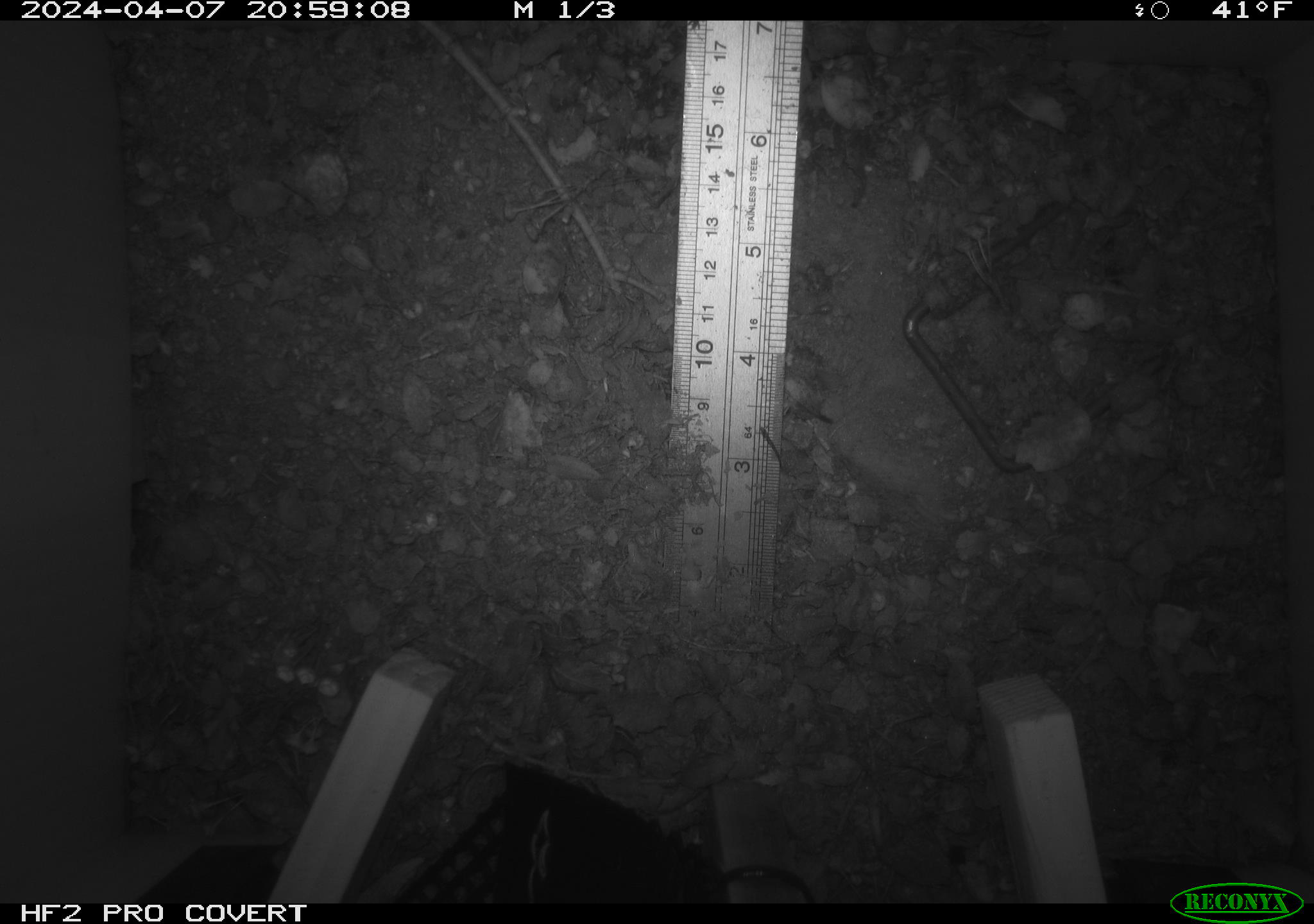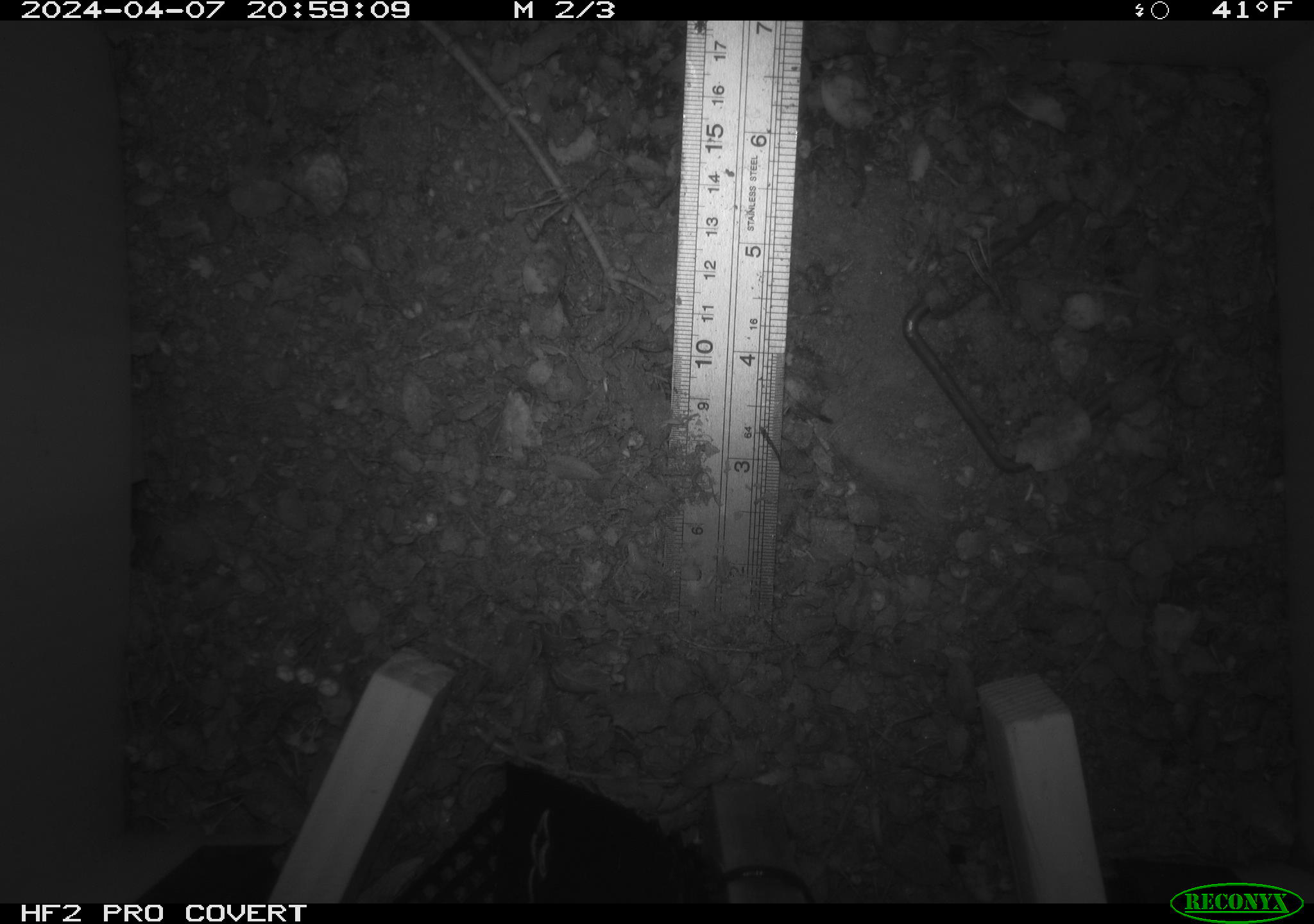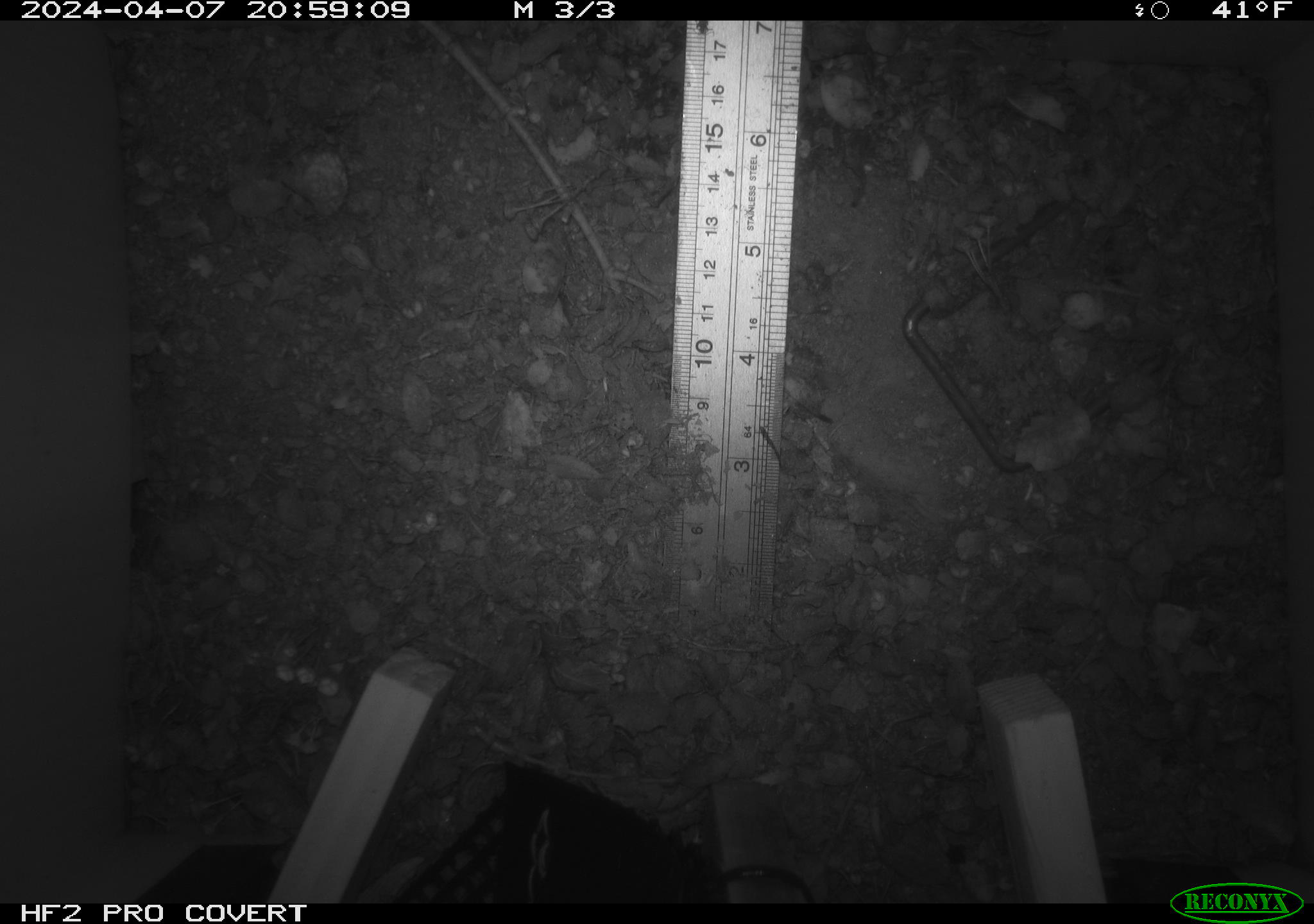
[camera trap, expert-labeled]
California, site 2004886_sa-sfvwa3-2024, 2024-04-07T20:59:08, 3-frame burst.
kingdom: Animalia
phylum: Arthropoda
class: Insecta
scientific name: Insecta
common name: insect